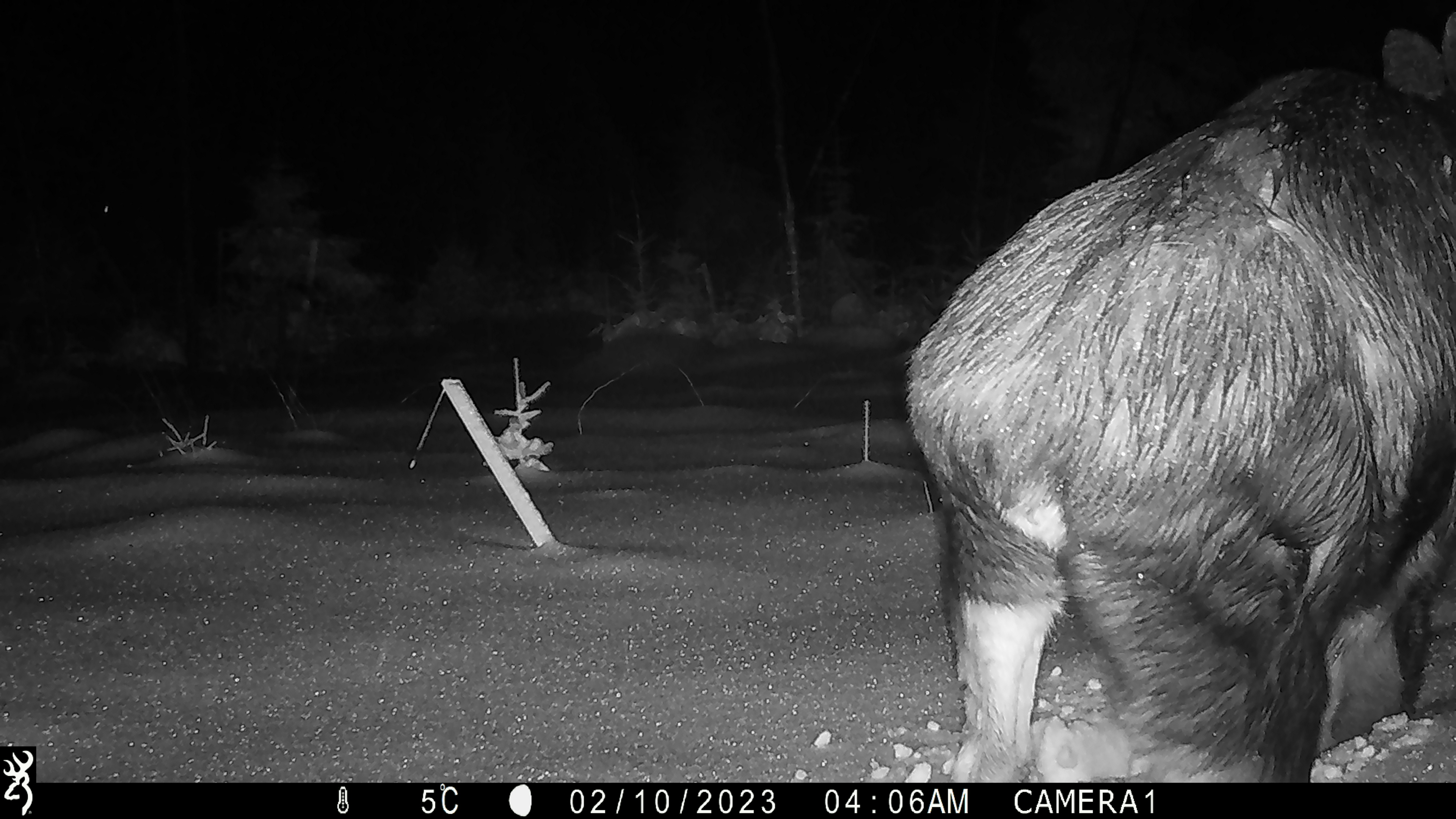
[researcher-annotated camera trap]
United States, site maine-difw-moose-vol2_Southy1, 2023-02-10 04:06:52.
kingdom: Animalia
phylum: Chordata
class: Mammalia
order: Artiodactyla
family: Cervidae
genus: Alces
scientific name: Alces alces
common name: moose